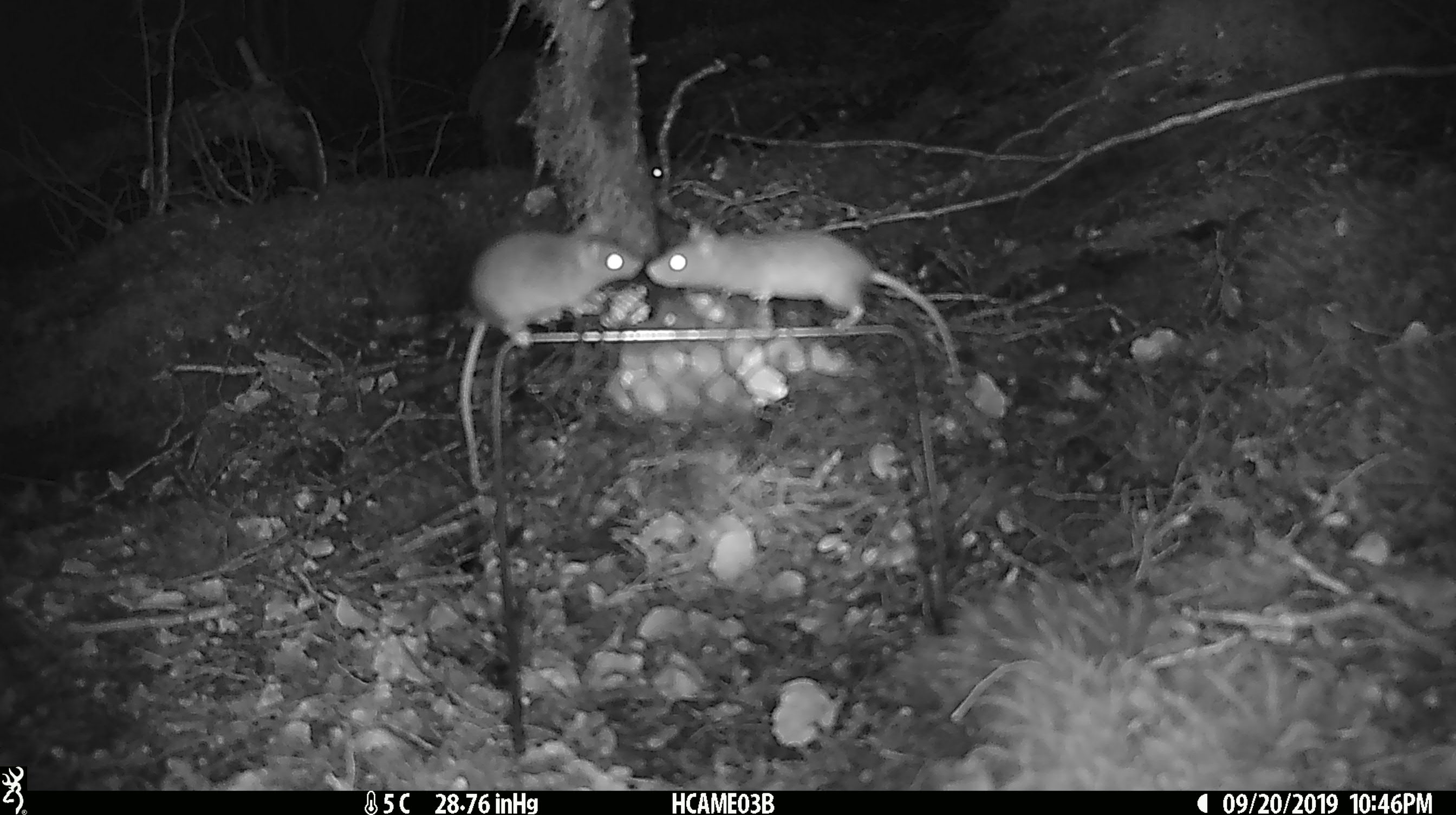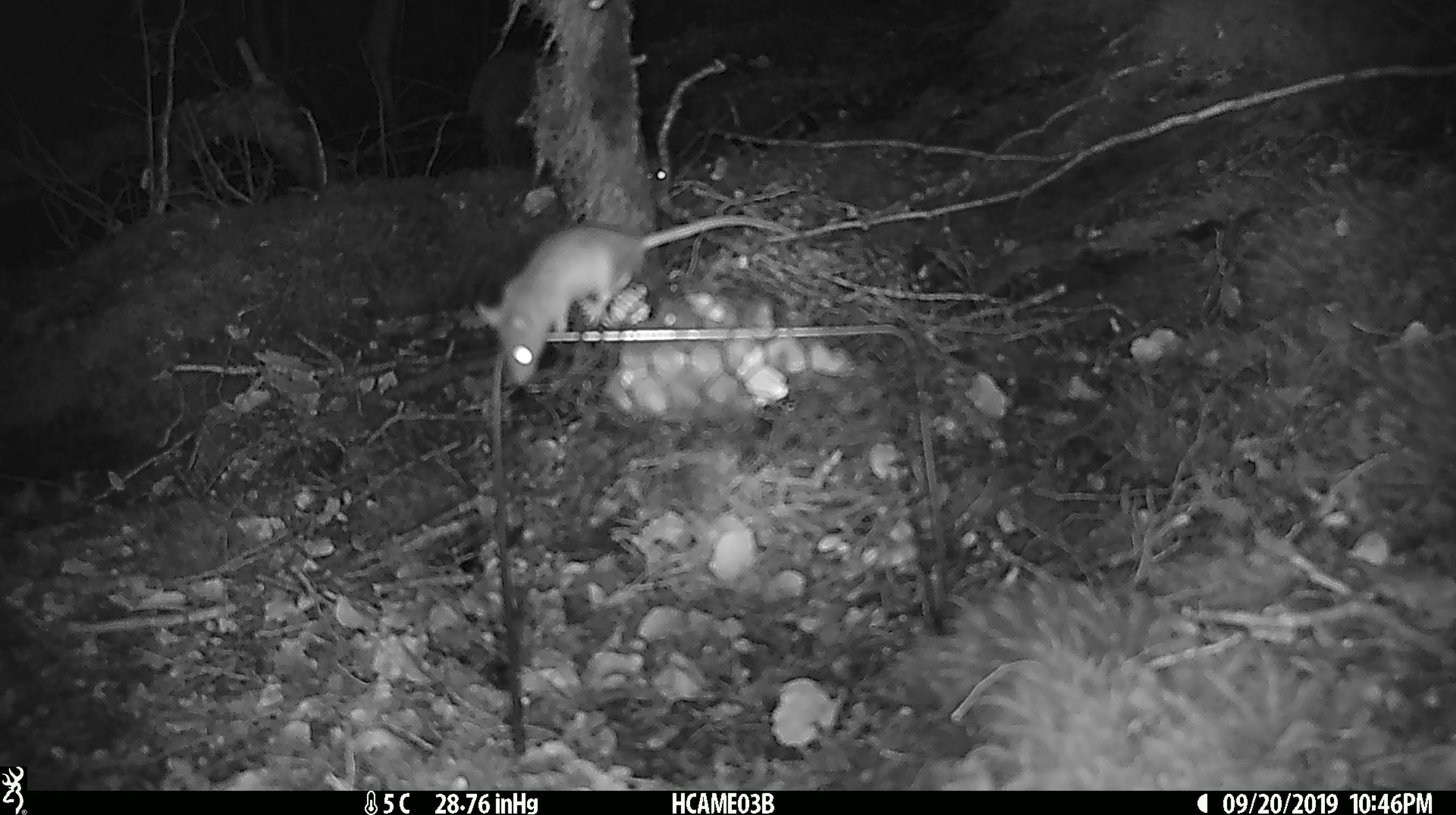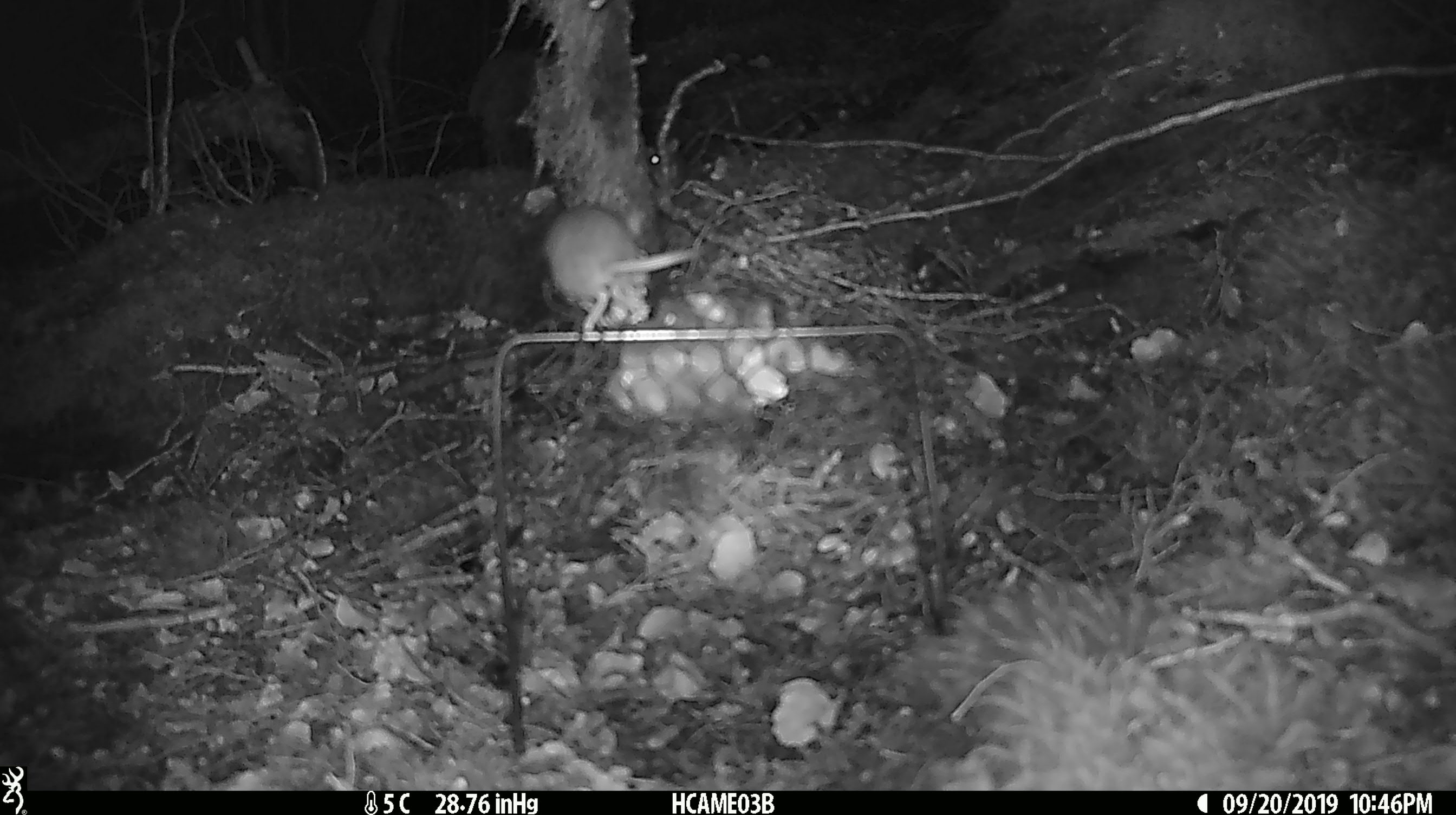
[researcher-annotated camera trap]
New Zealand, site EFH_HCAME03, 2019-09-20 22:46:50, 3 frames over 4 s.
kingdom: Animalia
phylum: Chordata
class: Mammalia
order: Rodentia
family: Muridae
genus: Mus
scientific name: Mus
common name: mouse